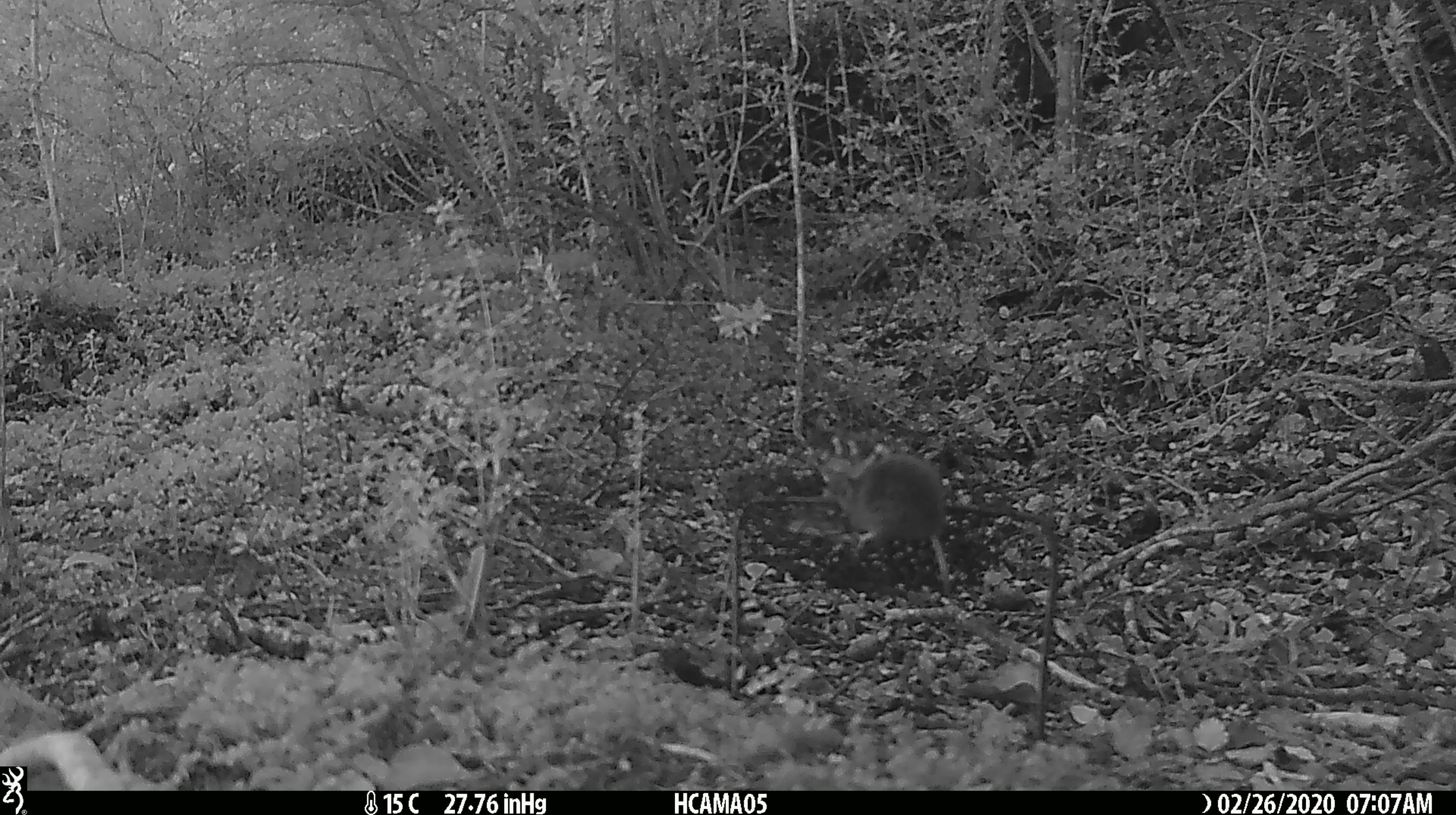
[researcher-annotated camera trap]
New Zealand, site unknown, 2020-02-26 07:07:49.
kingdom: Animalia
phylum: Chordata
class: Mammalia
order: Rodentia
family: Muridae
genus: Mus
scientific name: Mus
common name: mouse